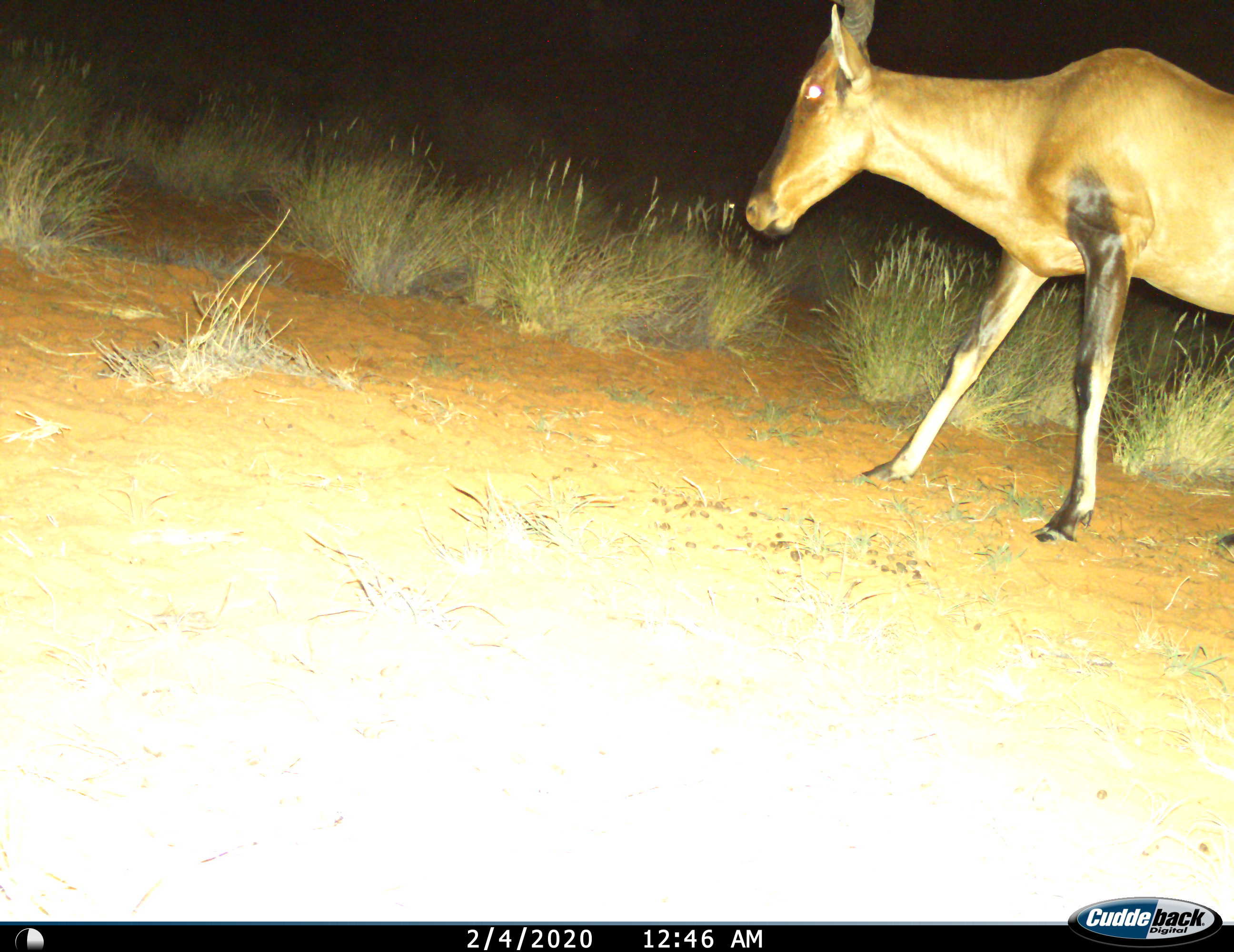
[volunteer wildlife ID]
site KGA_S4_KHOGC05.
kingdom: Animalia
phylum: Chordata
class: Mammalia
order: Artiodactyla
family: Bovidae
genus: Alcelaphus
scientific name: Alcelaphus buselaphus caama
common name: red hartebeest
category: hartebeestred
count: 1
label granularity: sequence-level